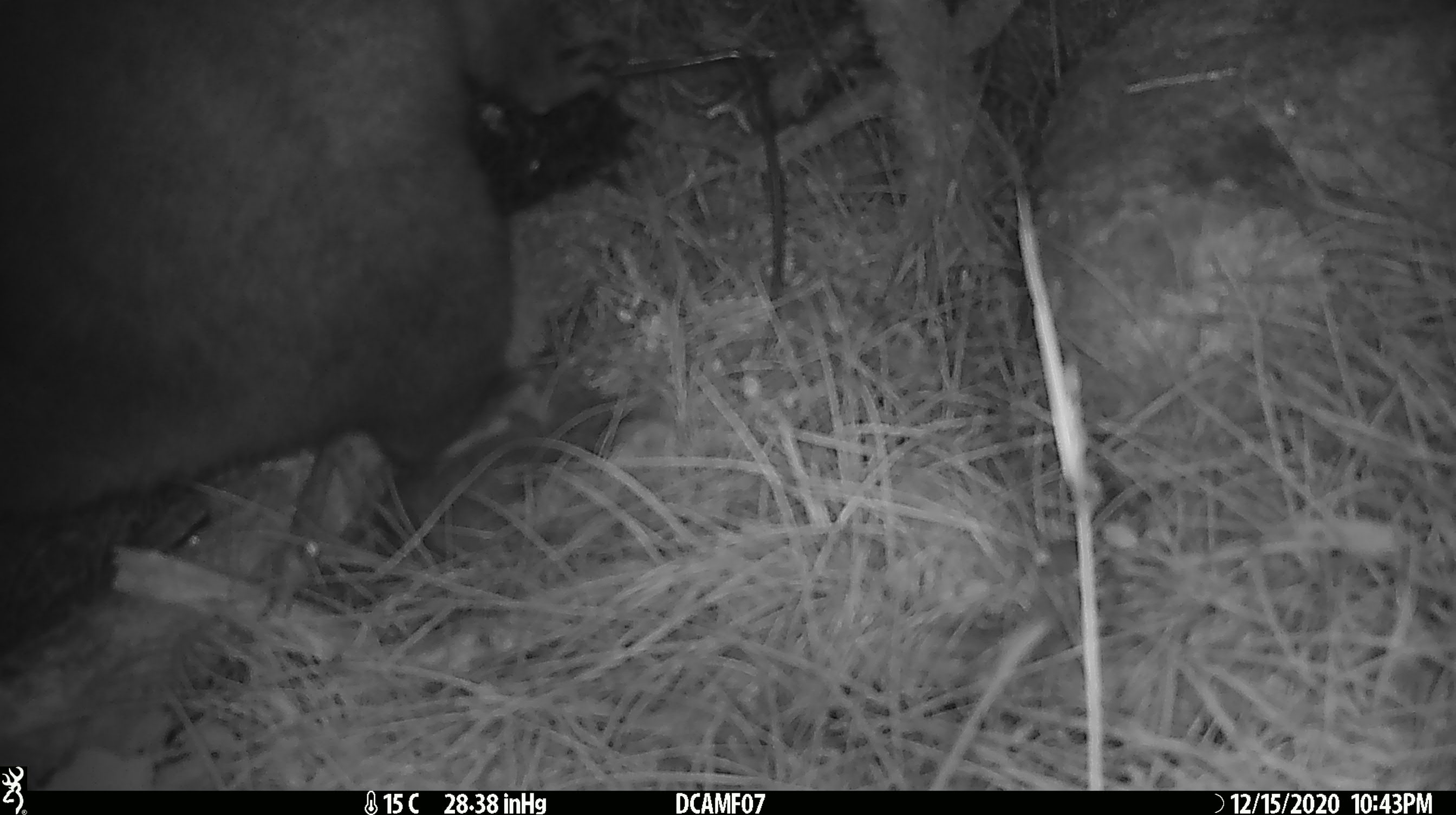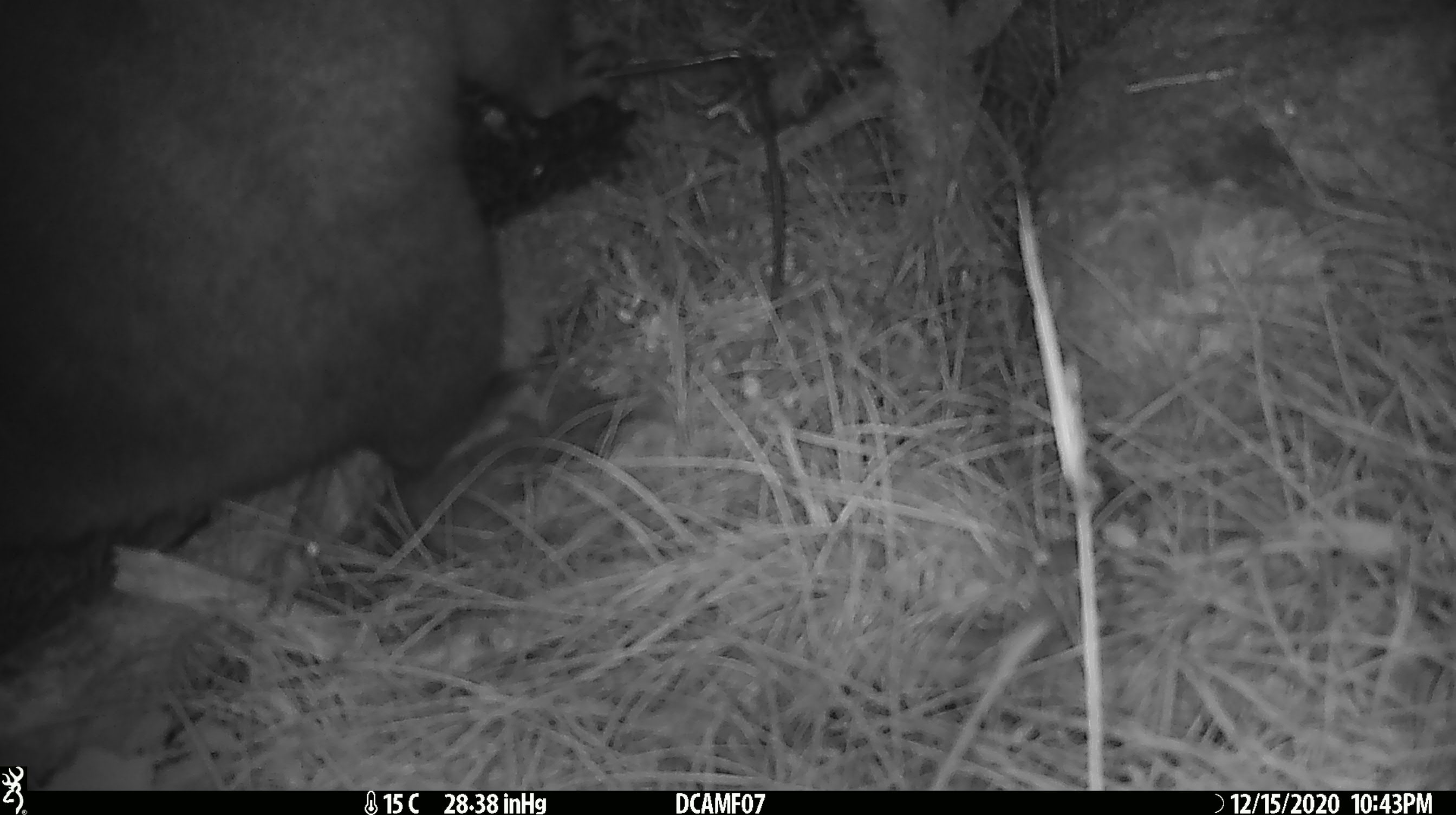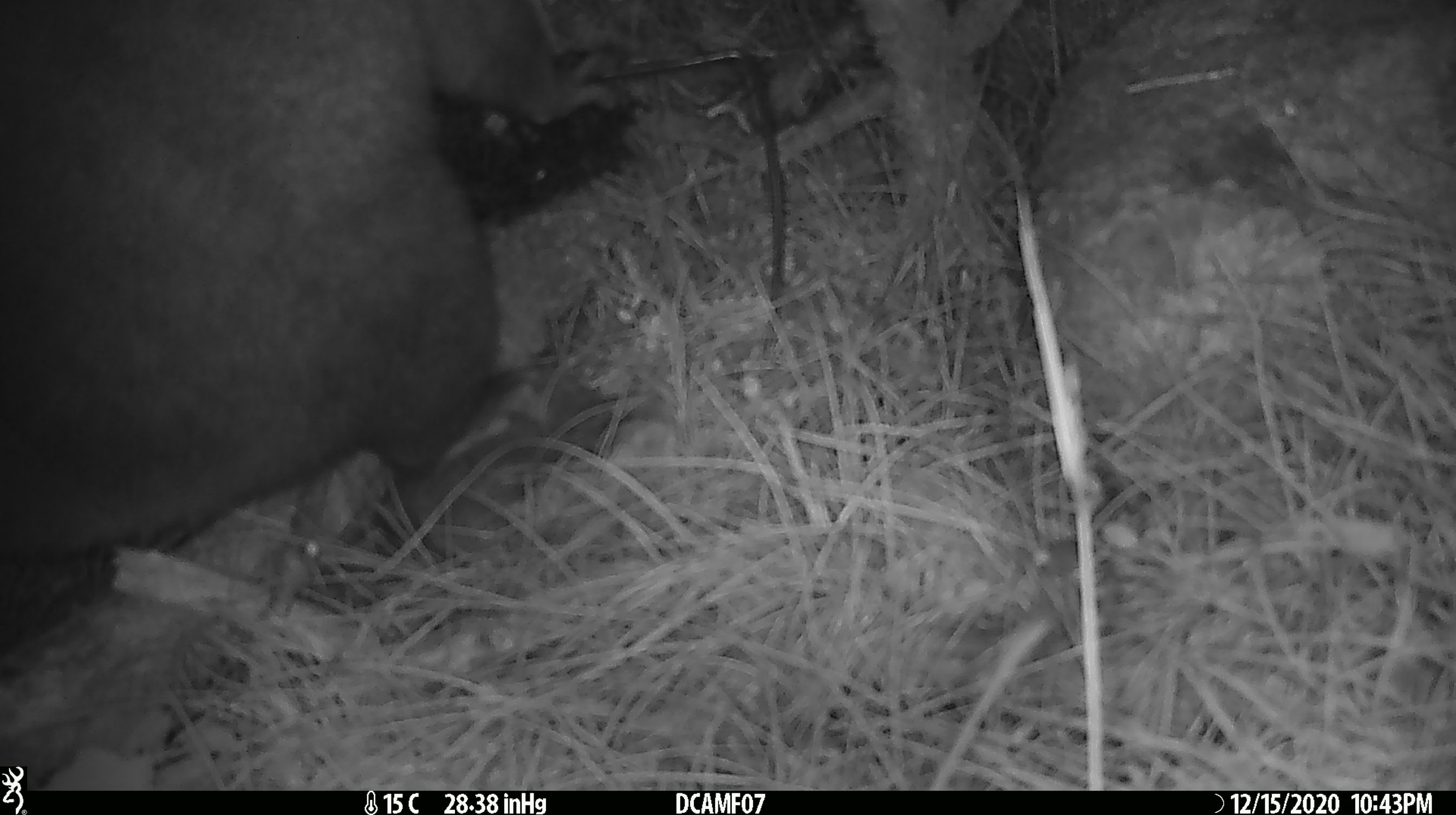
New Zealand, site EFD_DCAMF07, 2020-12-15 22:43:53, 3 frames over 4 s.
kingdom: Animalia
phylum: Chordata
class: Mammalia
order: Diprotodontia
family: Phalangeridae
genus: Trichosurus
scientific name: Trichosurus vulpecula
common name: common brushtail possum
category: possum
Possum (common brushtail possum) (Trichosurus vulpecula).